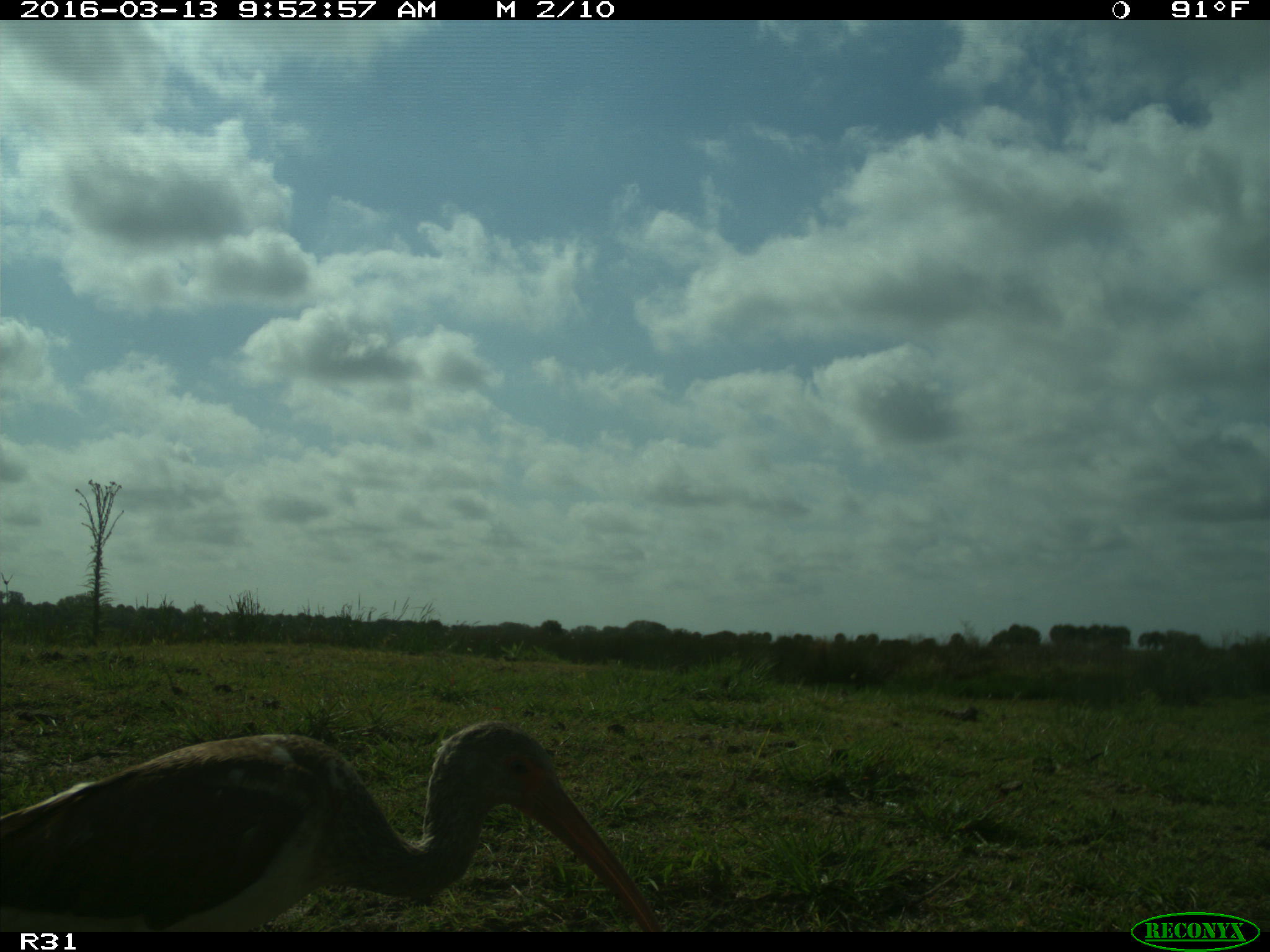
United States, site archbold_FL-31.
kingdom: Animalia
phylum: Chordata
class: Aves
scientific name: Aves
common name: birds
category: unidentified bird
Unidentified bird (birds) (Aves).